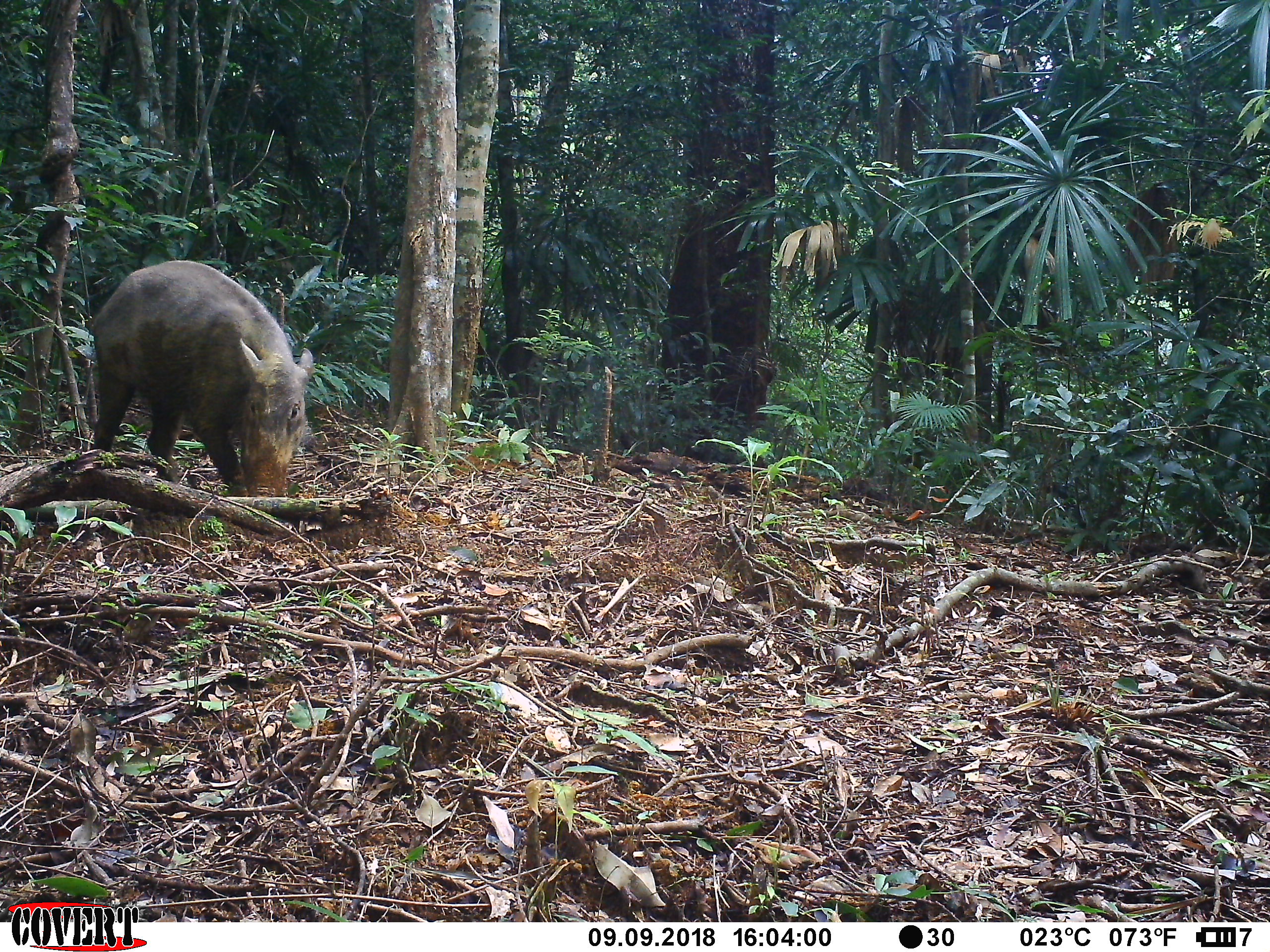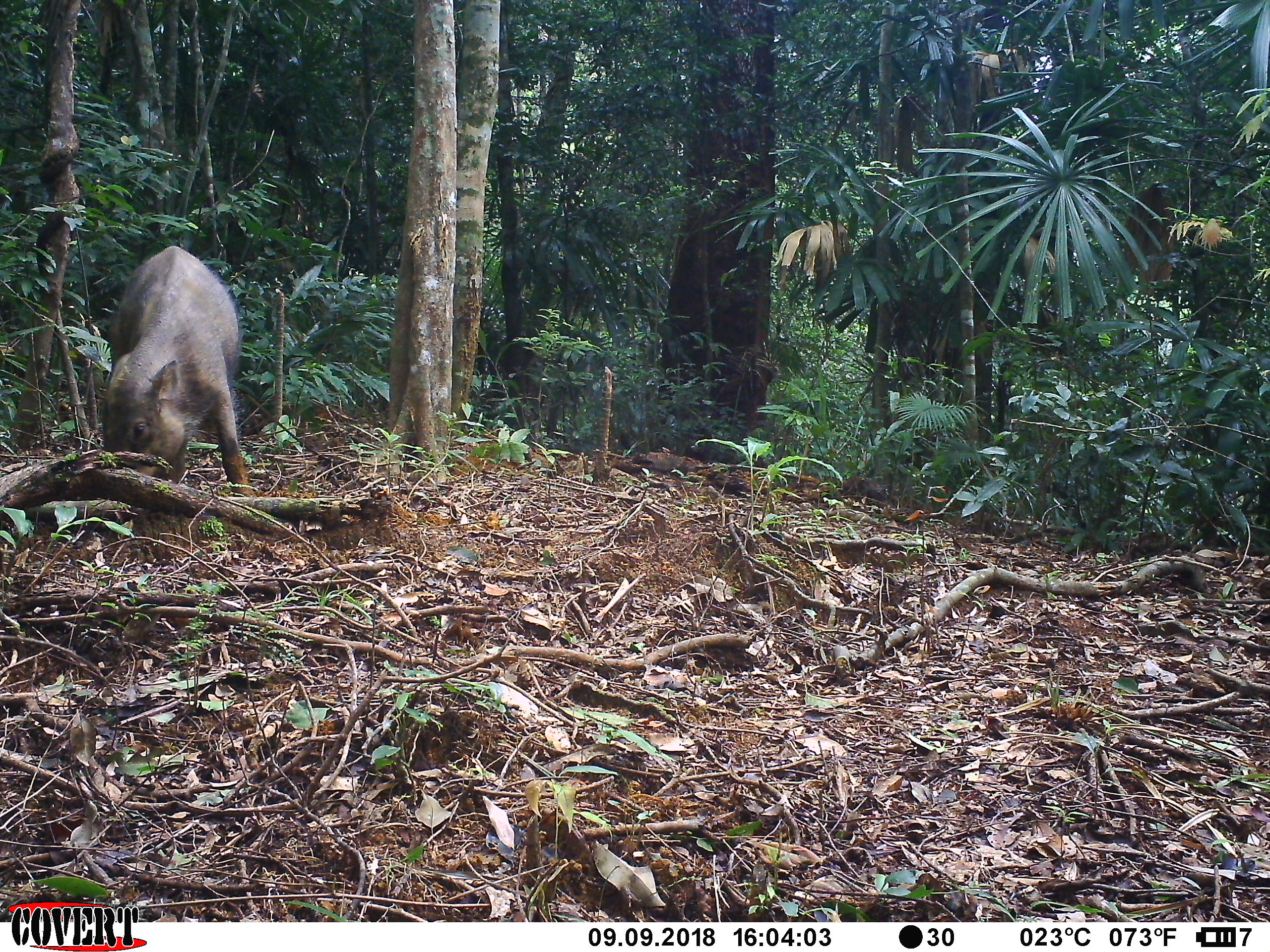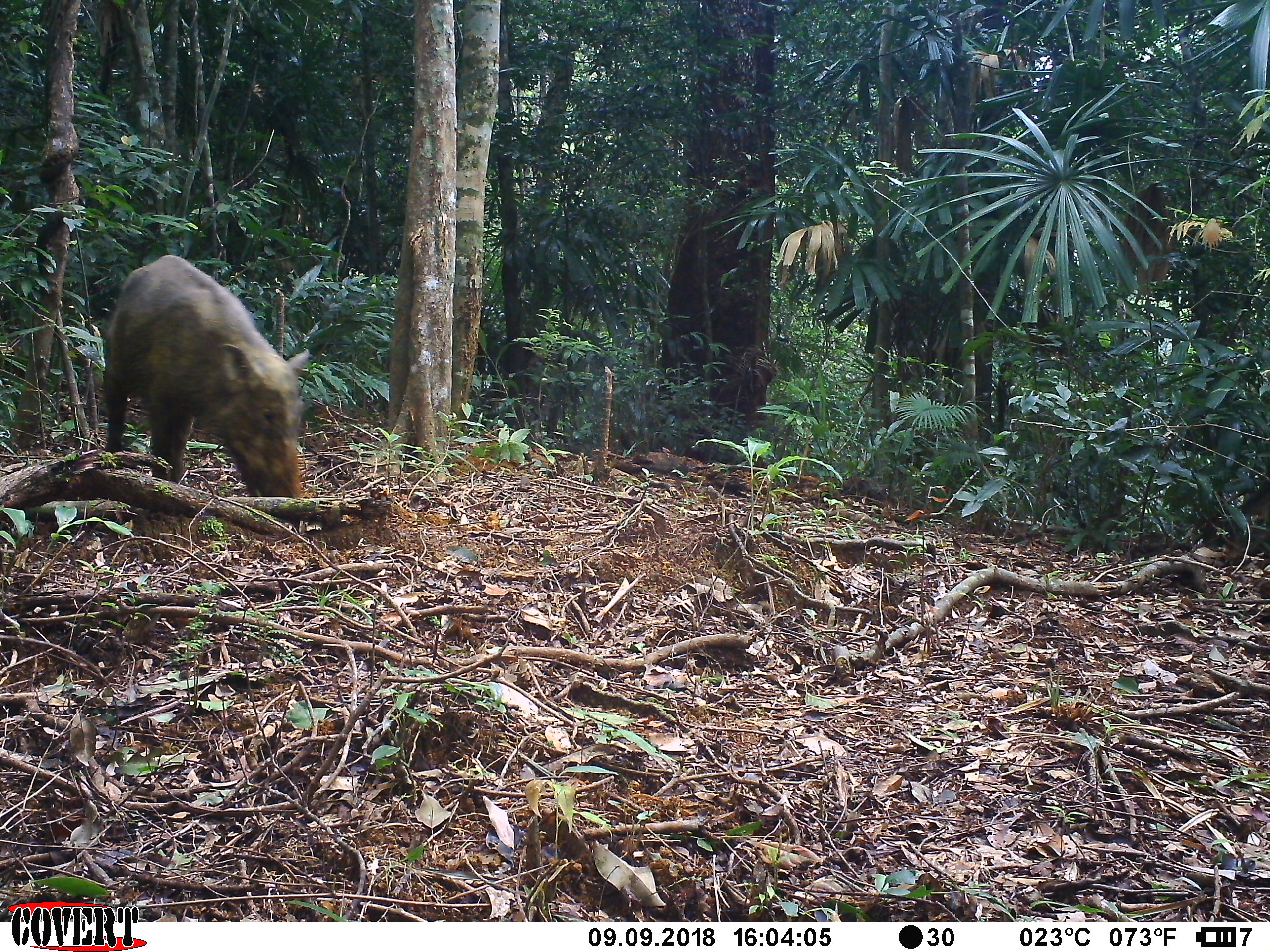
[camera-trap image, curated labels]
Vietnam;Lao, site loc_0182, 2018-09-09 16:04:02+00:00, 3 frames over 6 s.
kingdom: Animalia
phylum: Chordata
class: Mammalia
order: Artiodactyla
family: Suidae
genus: Sus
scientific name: Sus scrofa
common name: eurasian wild pig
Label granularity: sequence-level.